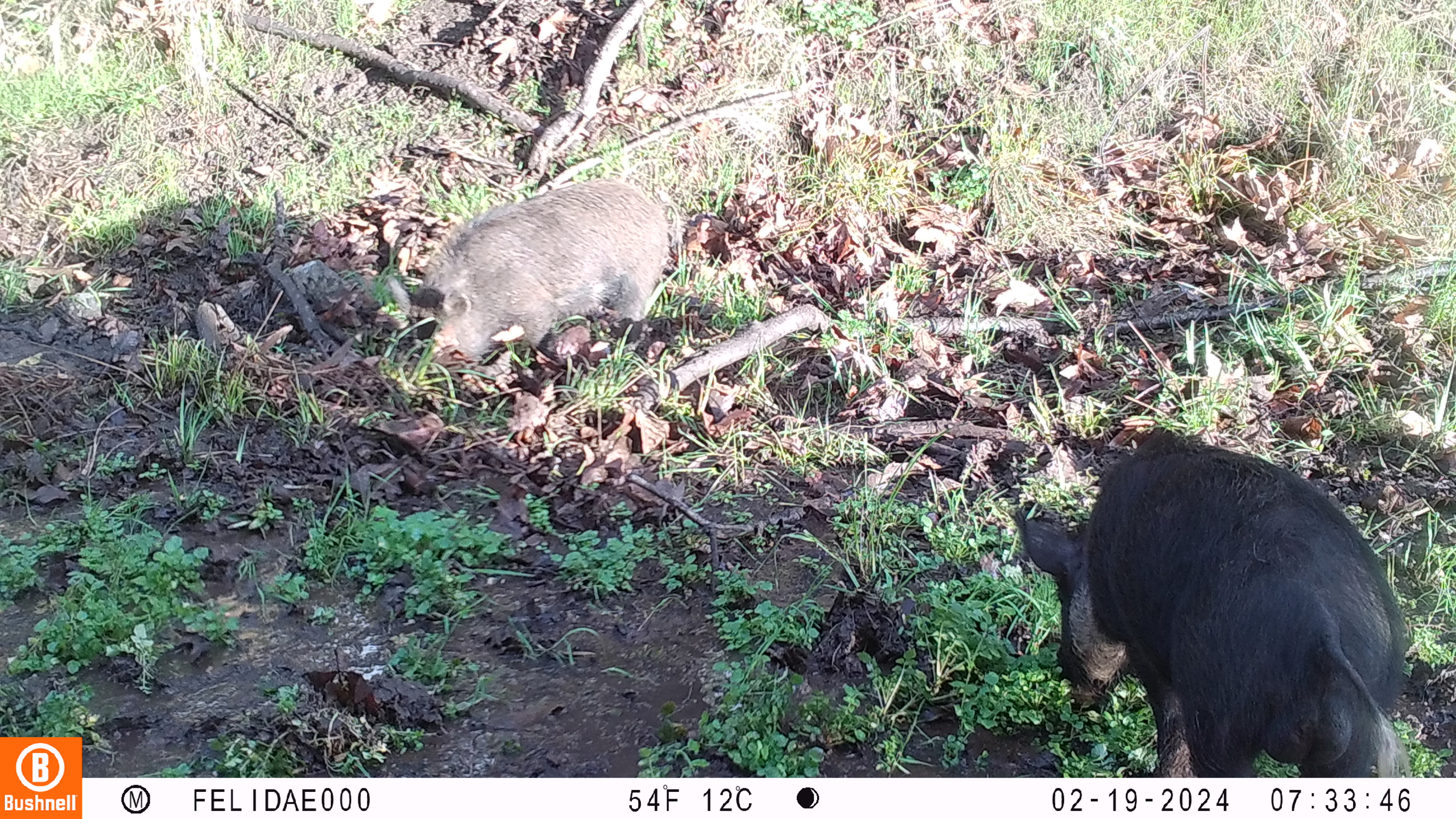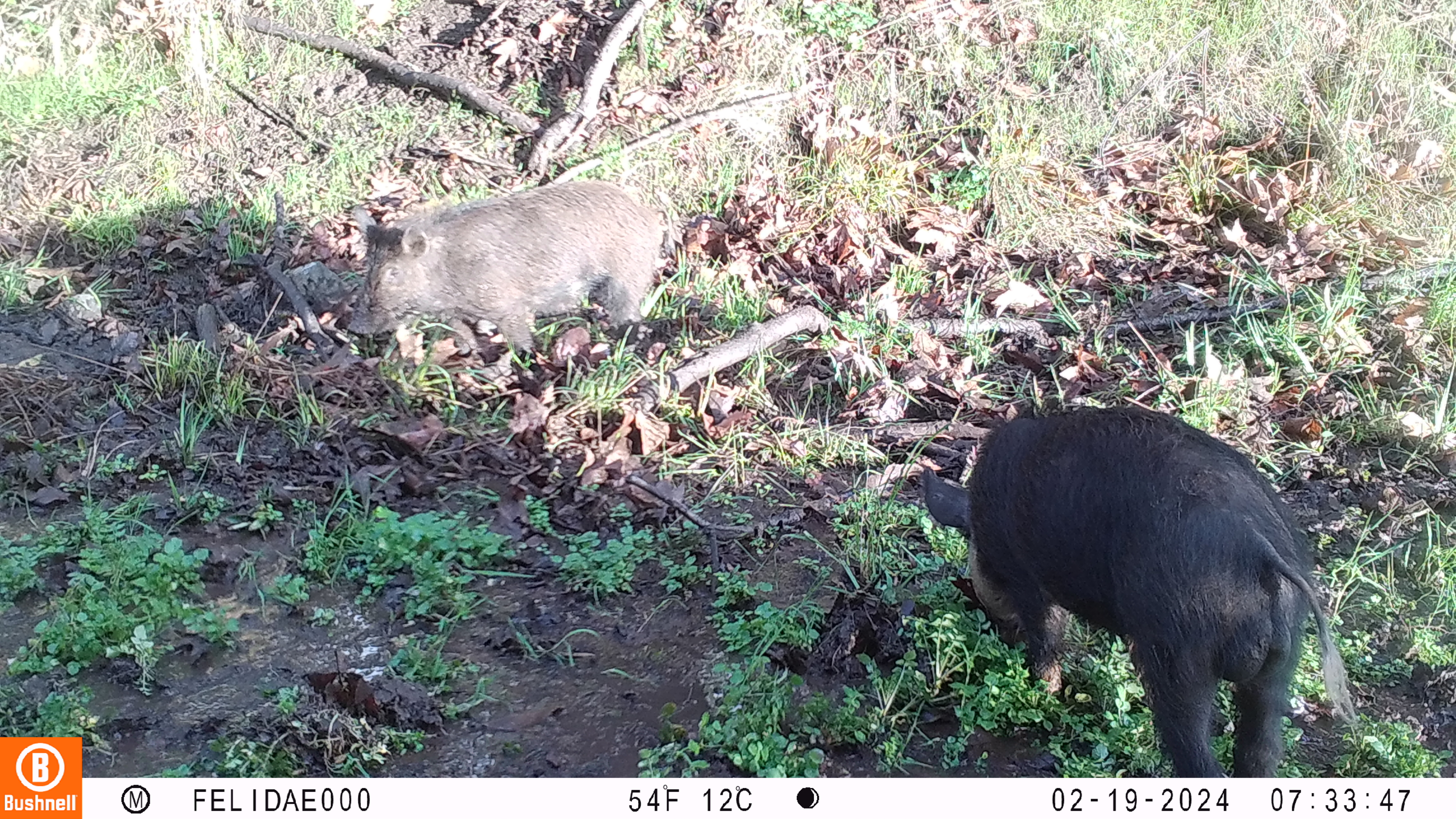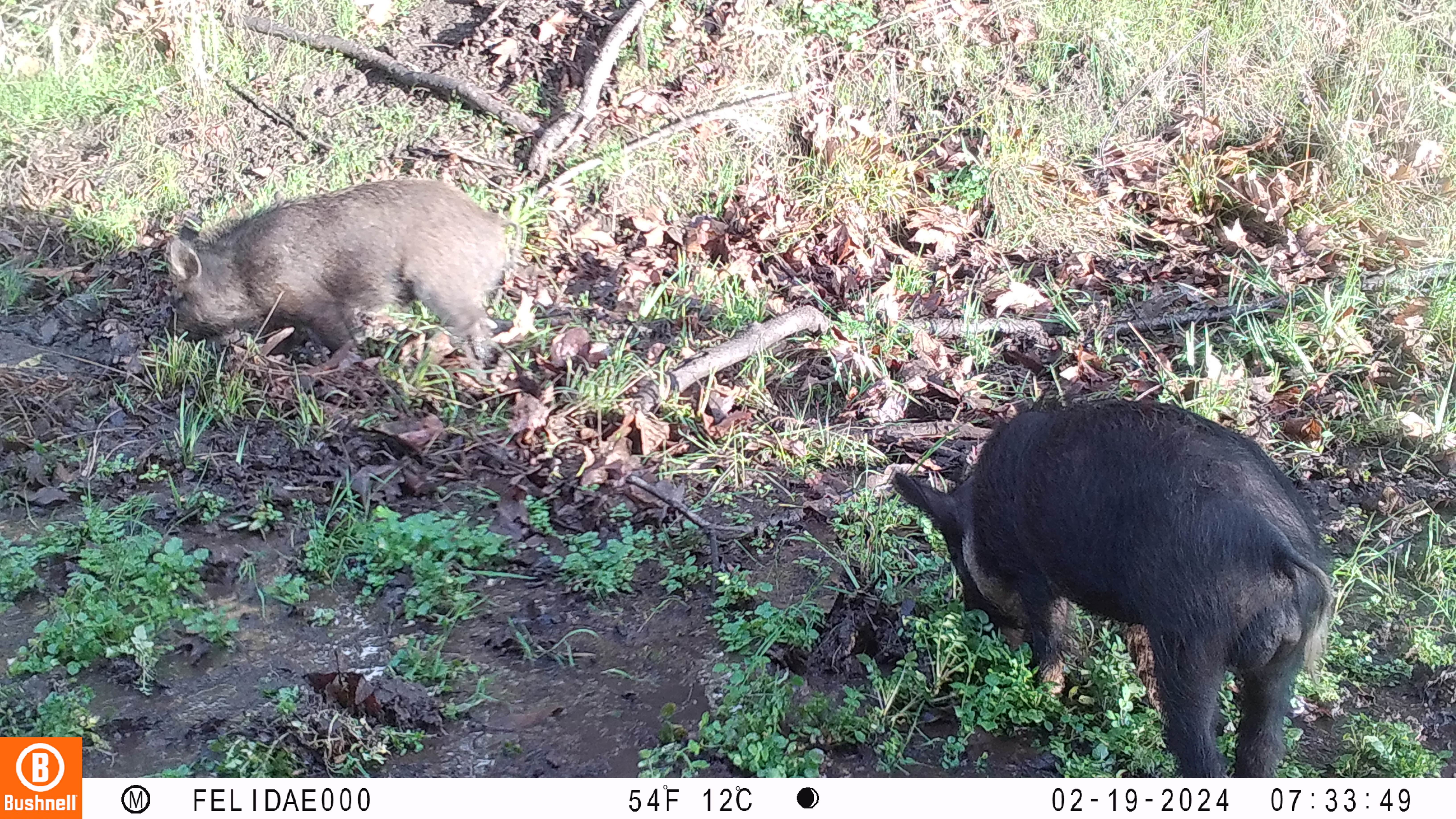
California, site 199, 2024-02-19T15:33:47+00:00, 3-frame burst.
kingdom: Animalia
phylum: Chordata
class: Mammalia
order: Artiodactyla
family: Suidae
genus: Sus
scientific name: Sus scrofa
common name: wild boar